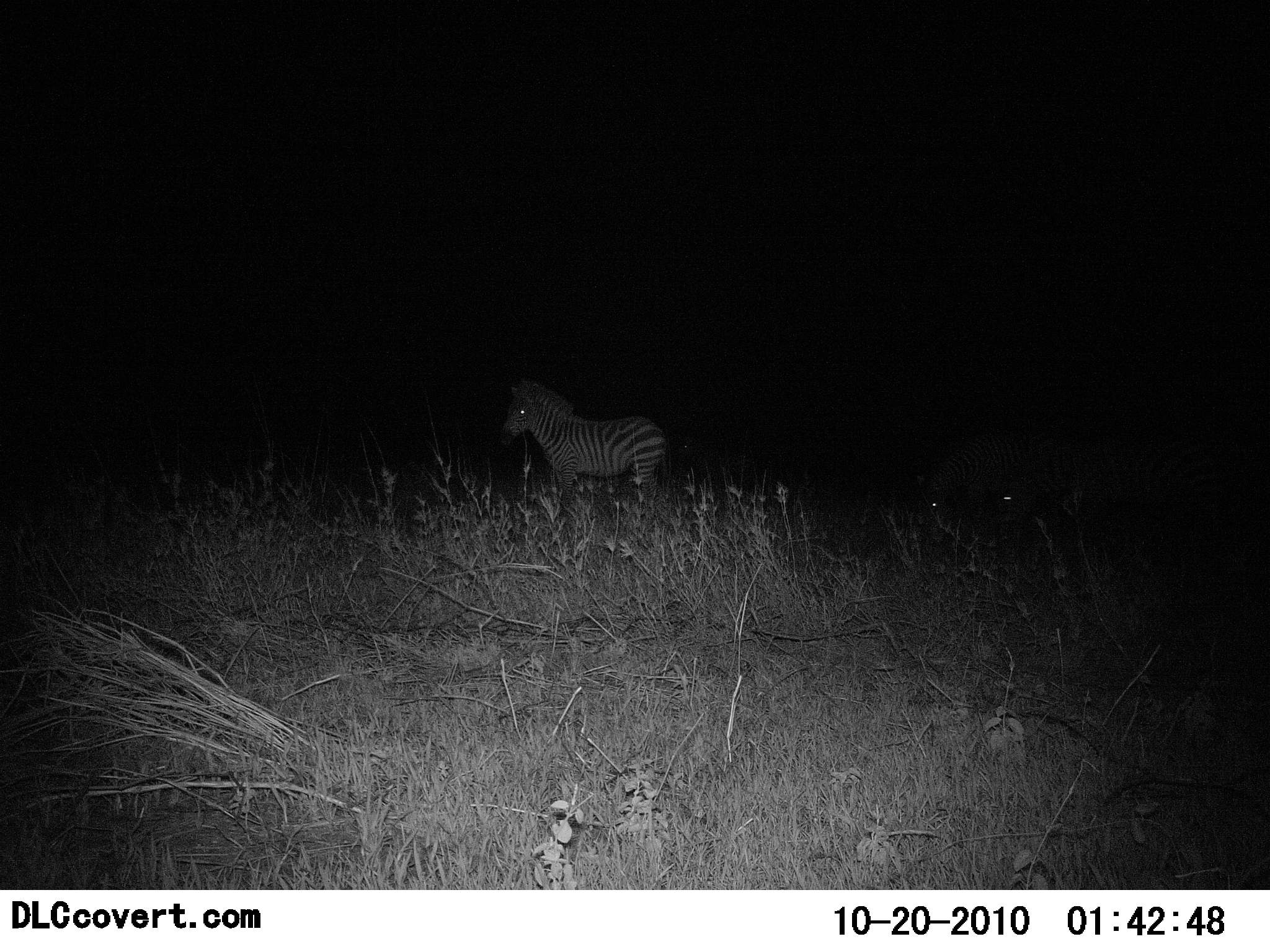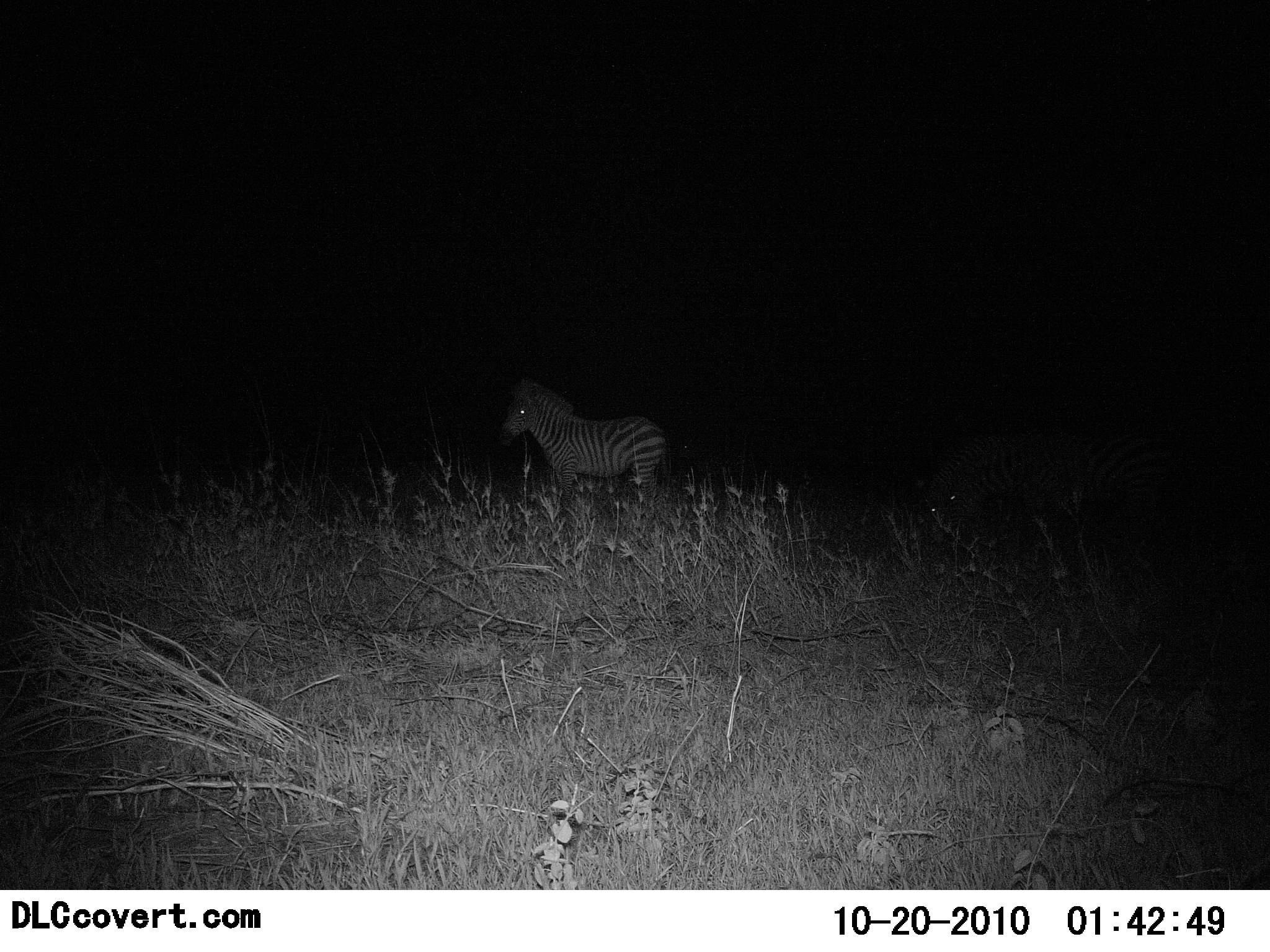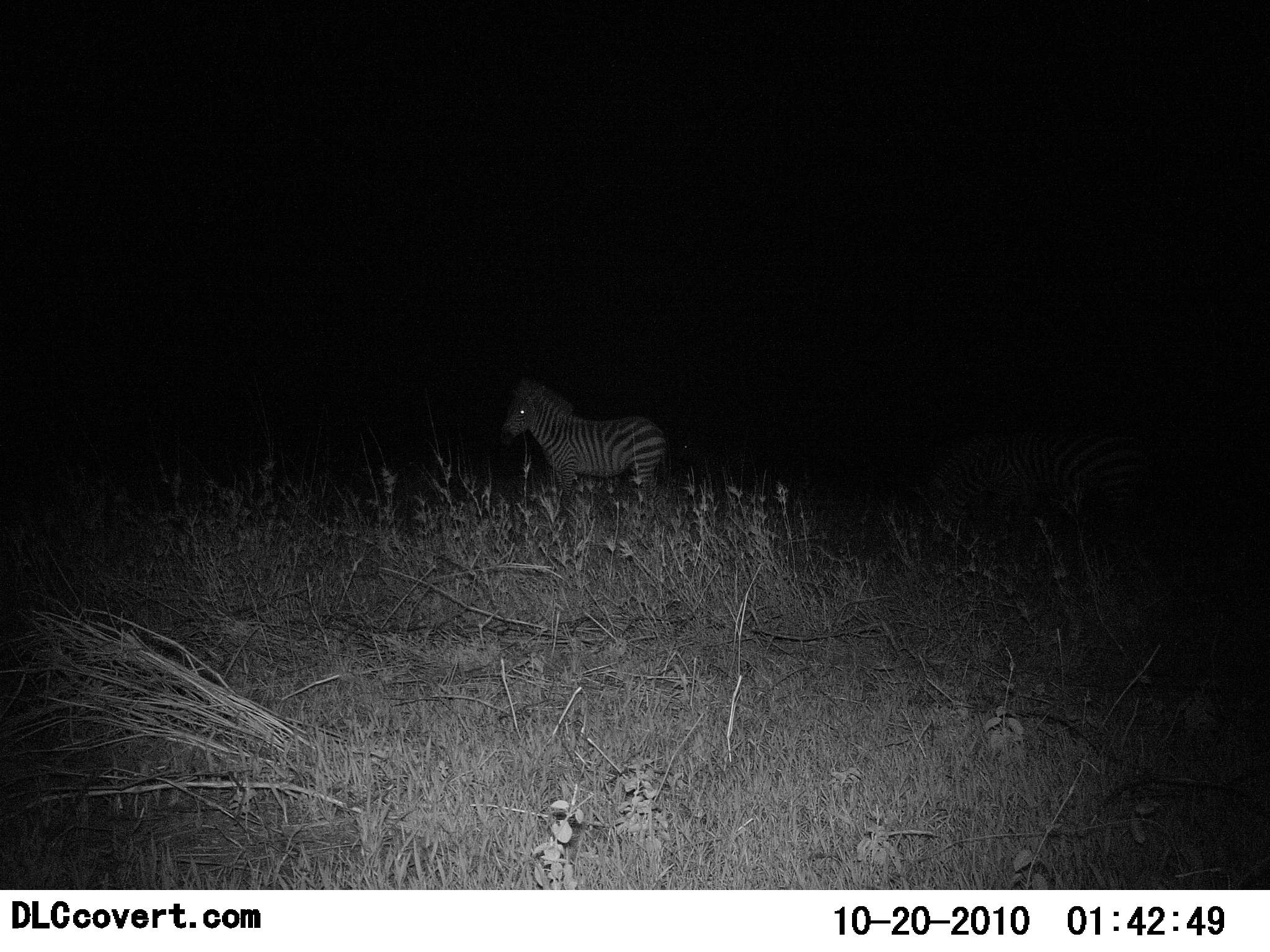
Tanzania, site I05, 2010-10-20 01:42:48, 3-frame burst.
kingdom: Animalia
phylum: Chordata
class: Mammalia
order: Perissodactyla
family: Equidae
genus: Equus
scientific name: Equus quagga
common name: plains zebra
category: zebra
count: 3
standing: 86%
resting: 0%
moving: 29%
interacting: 0%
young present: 7%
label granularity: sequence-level